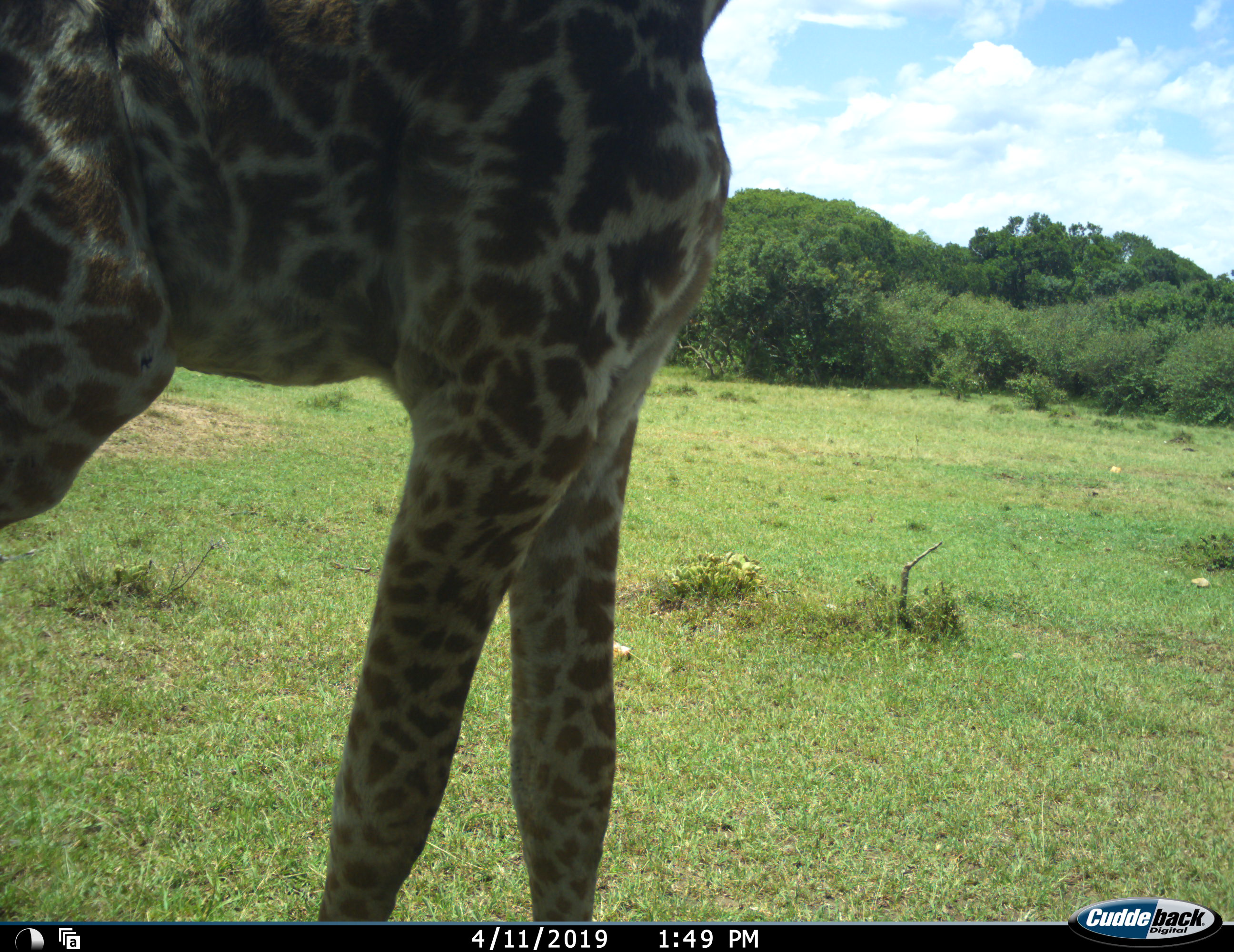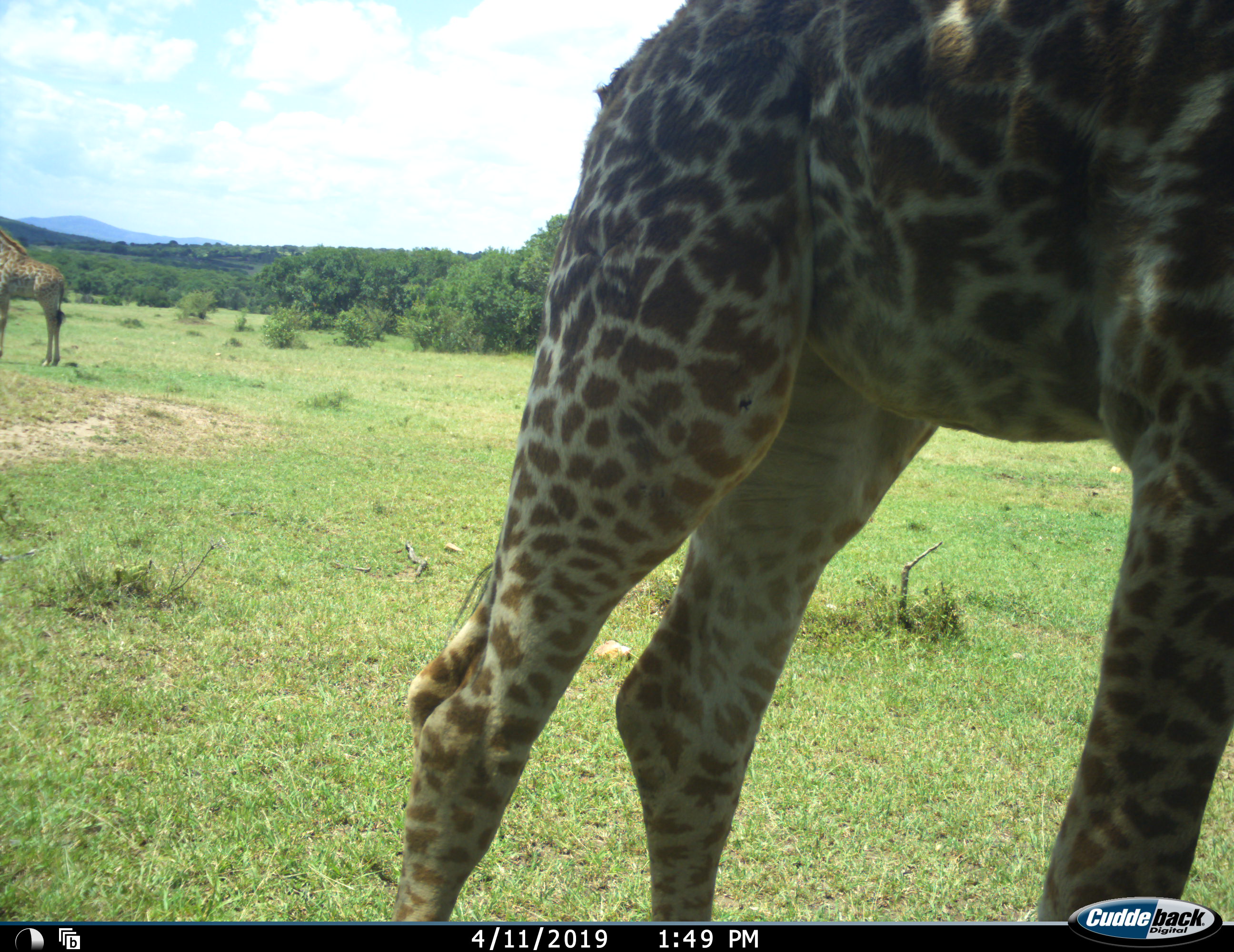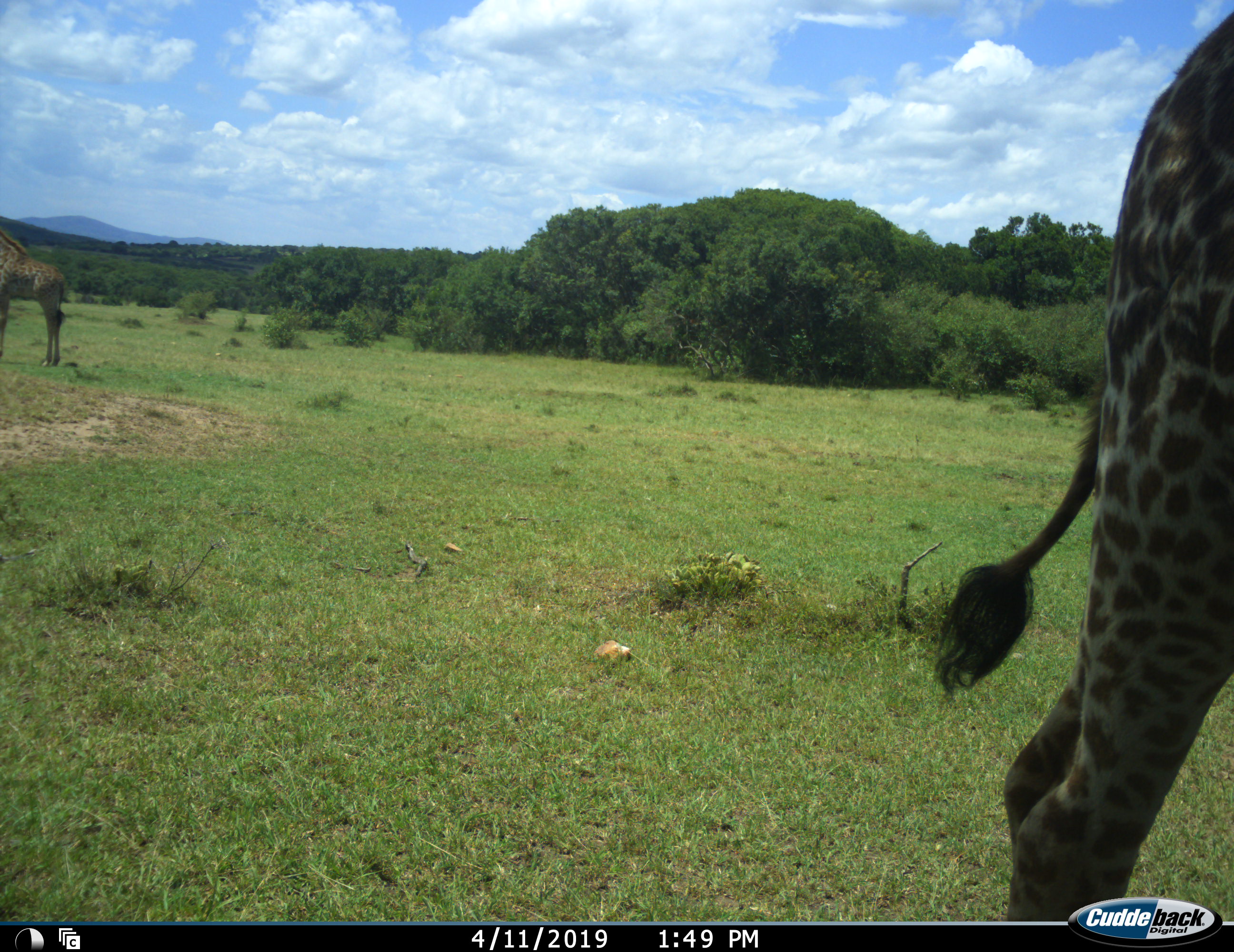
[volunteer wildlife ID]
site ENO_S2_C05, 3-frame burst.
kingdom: Animalia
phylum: Chordata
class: Mammalia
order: Artiodactyla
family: Giraffidae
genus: Giraffa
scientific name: Giraffa camelopardalis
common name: giraffe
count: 2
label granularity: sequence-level